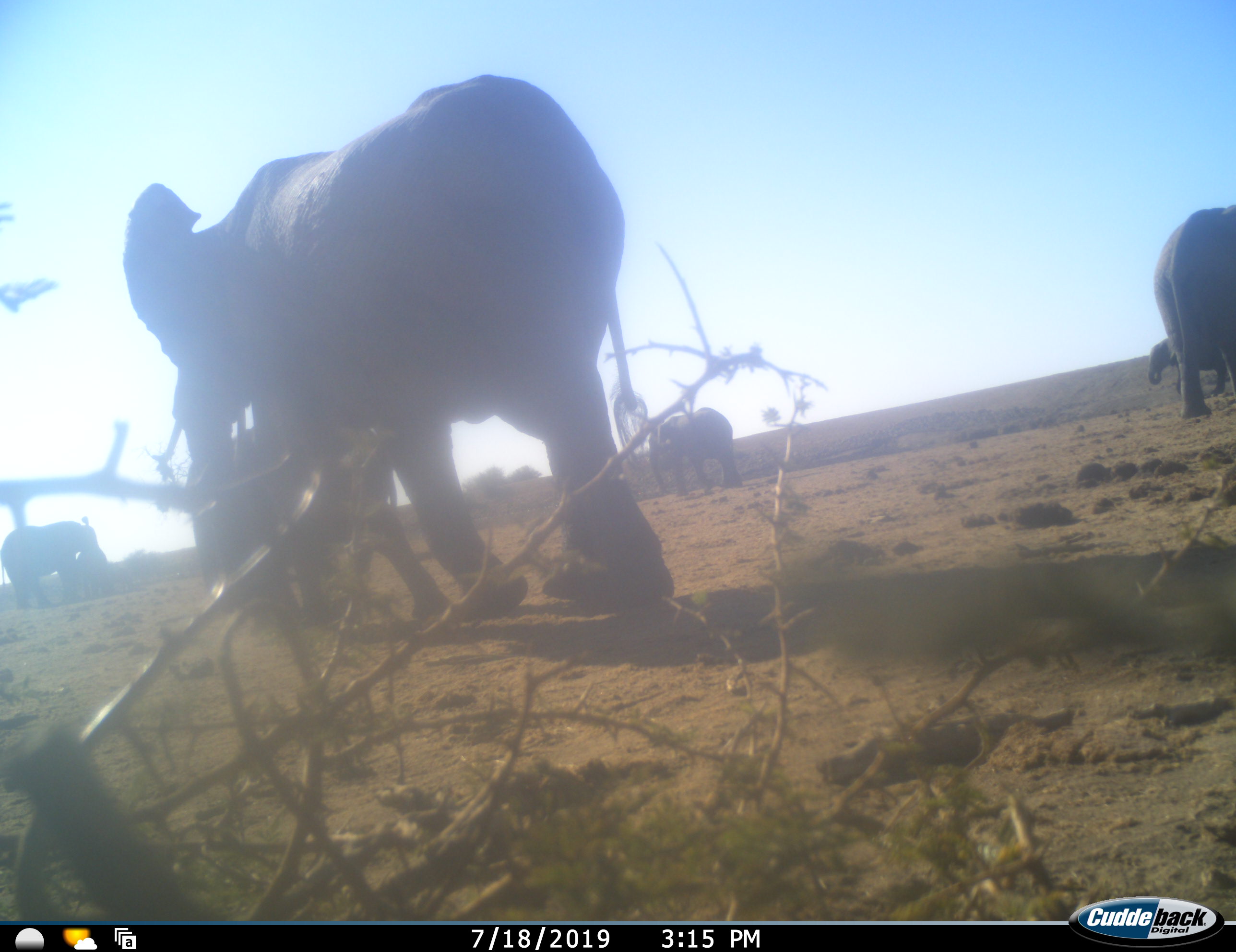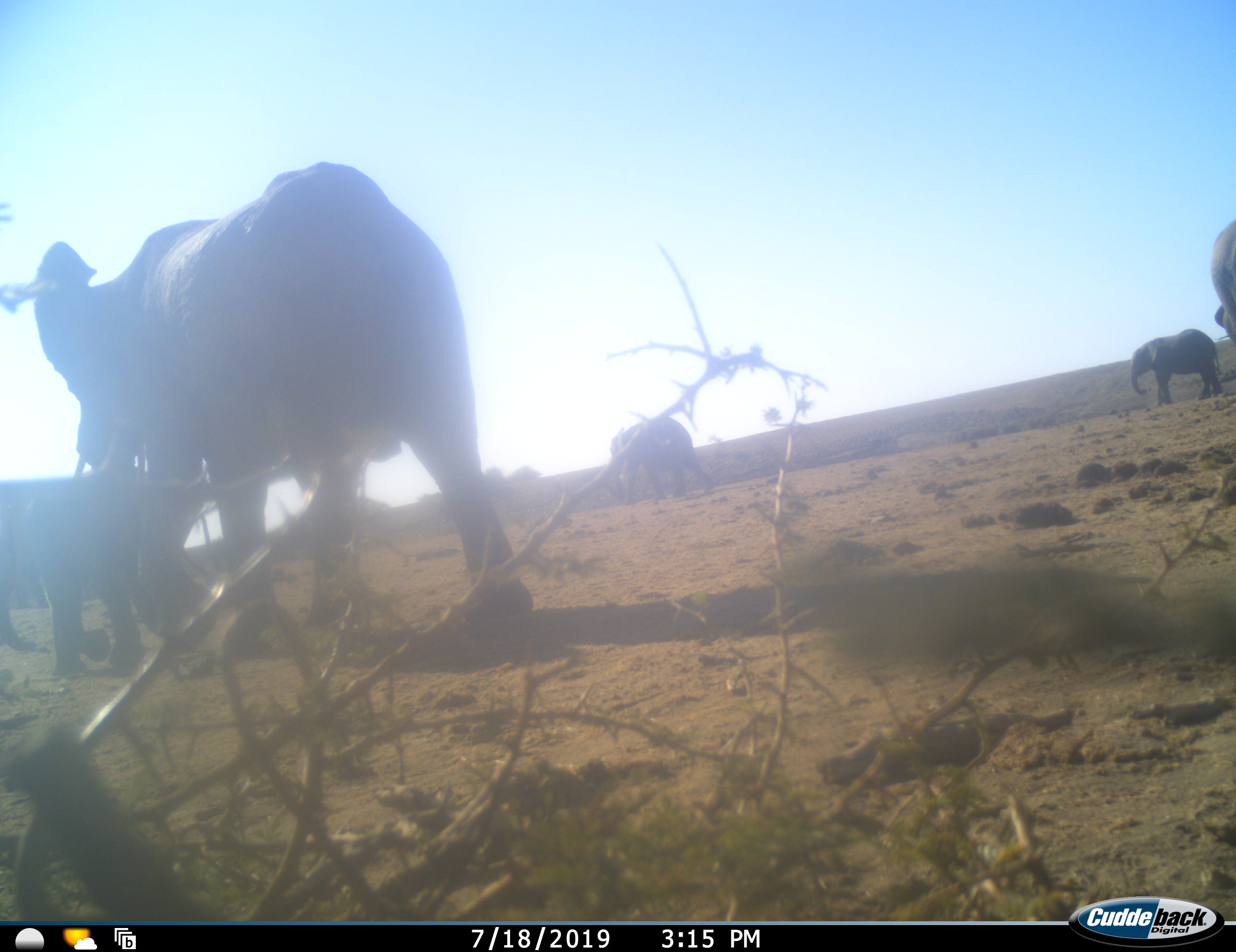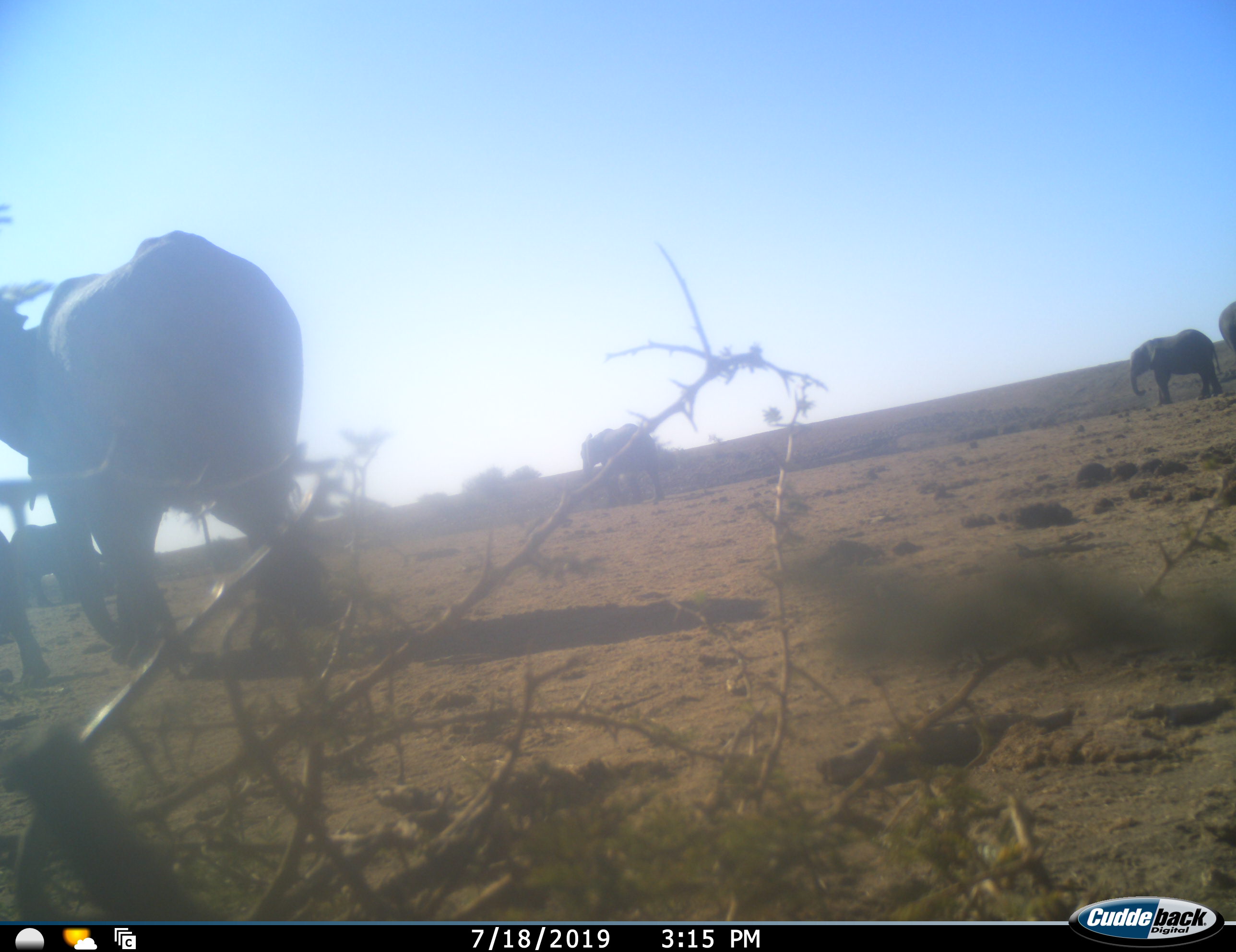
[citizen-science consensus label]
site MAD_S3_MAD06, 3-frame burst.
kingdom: Animalia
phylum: Chordata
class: Mammalia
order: Proboscidea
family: Elephantidae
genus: Loxodonta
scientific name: Loxodonta africana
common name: african bush elephant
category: elephant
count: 6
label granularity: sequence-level